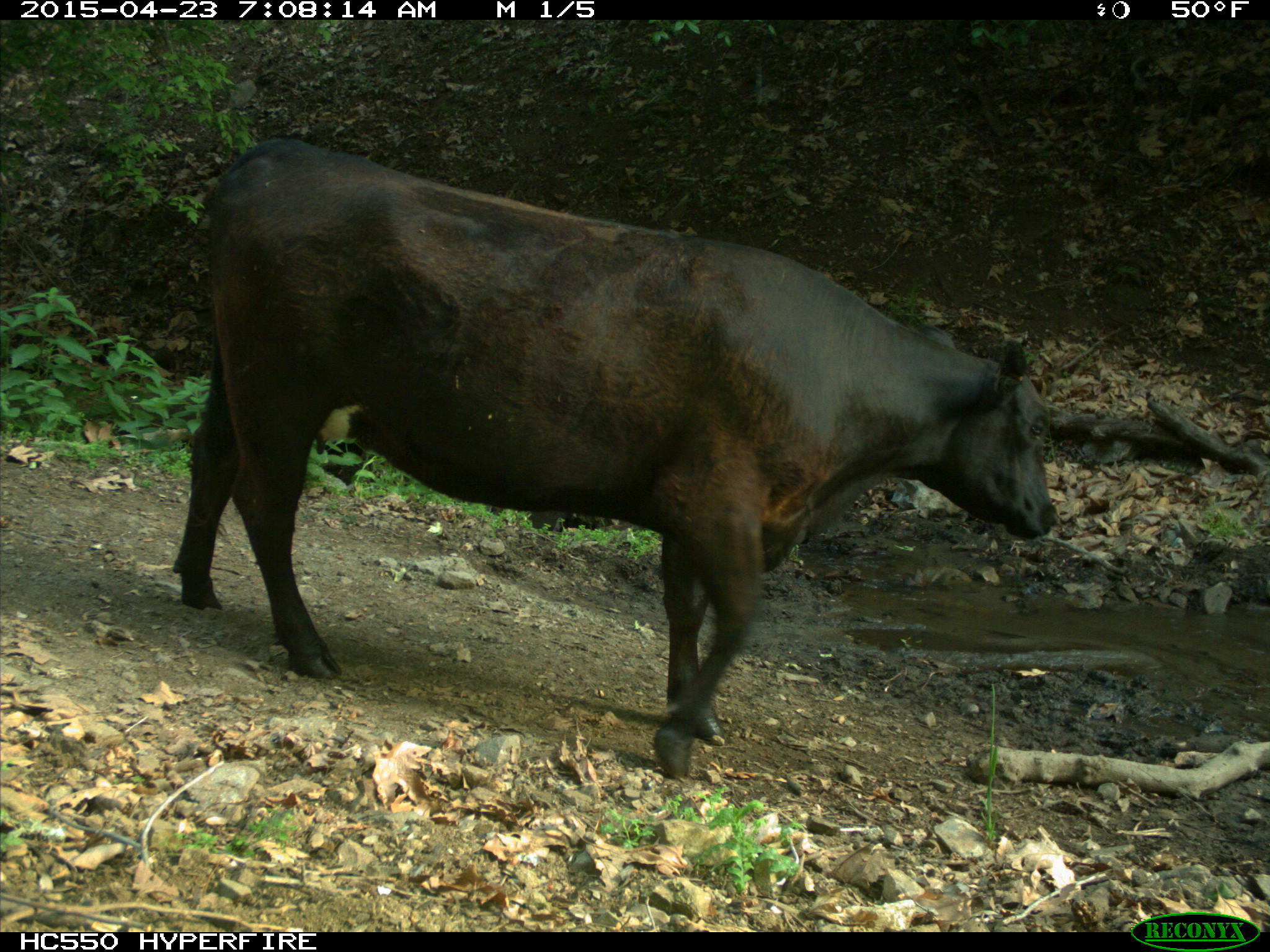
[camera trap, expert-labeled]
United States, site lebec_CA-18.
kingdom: Animalia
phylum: Chordata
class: Mammalia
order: Artiodactyla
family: Bovidae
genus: Bos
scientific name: Bos taurus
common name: domestic cow